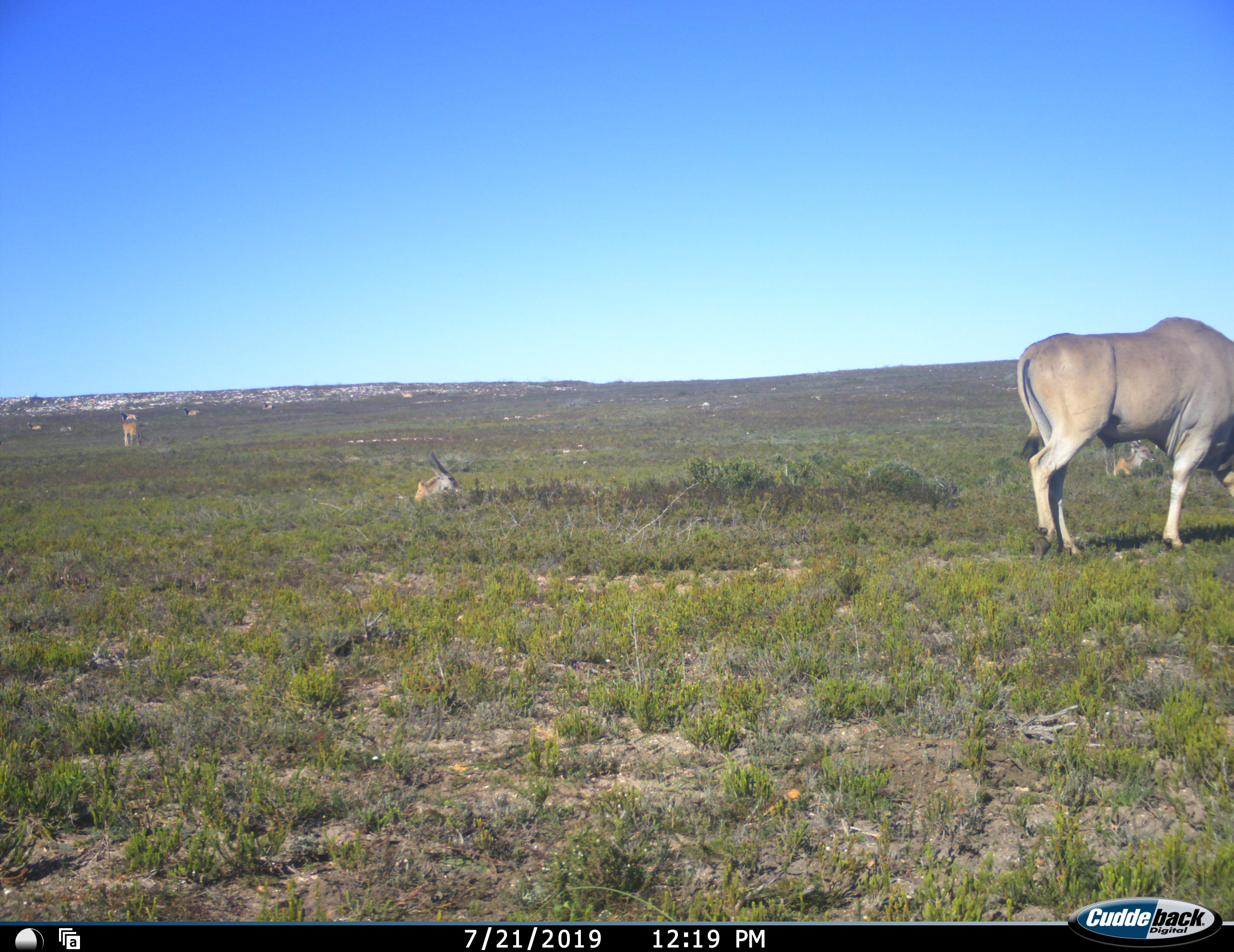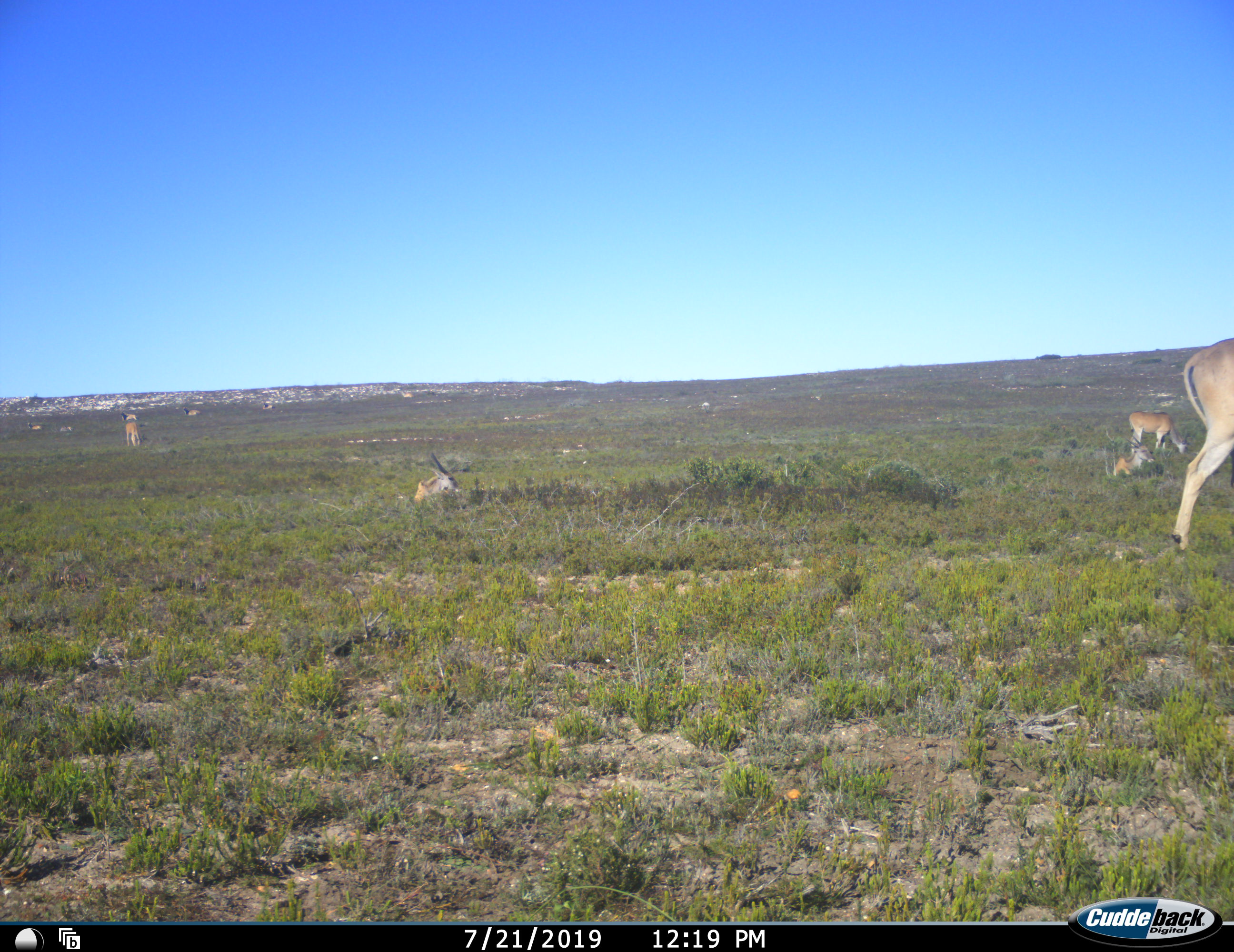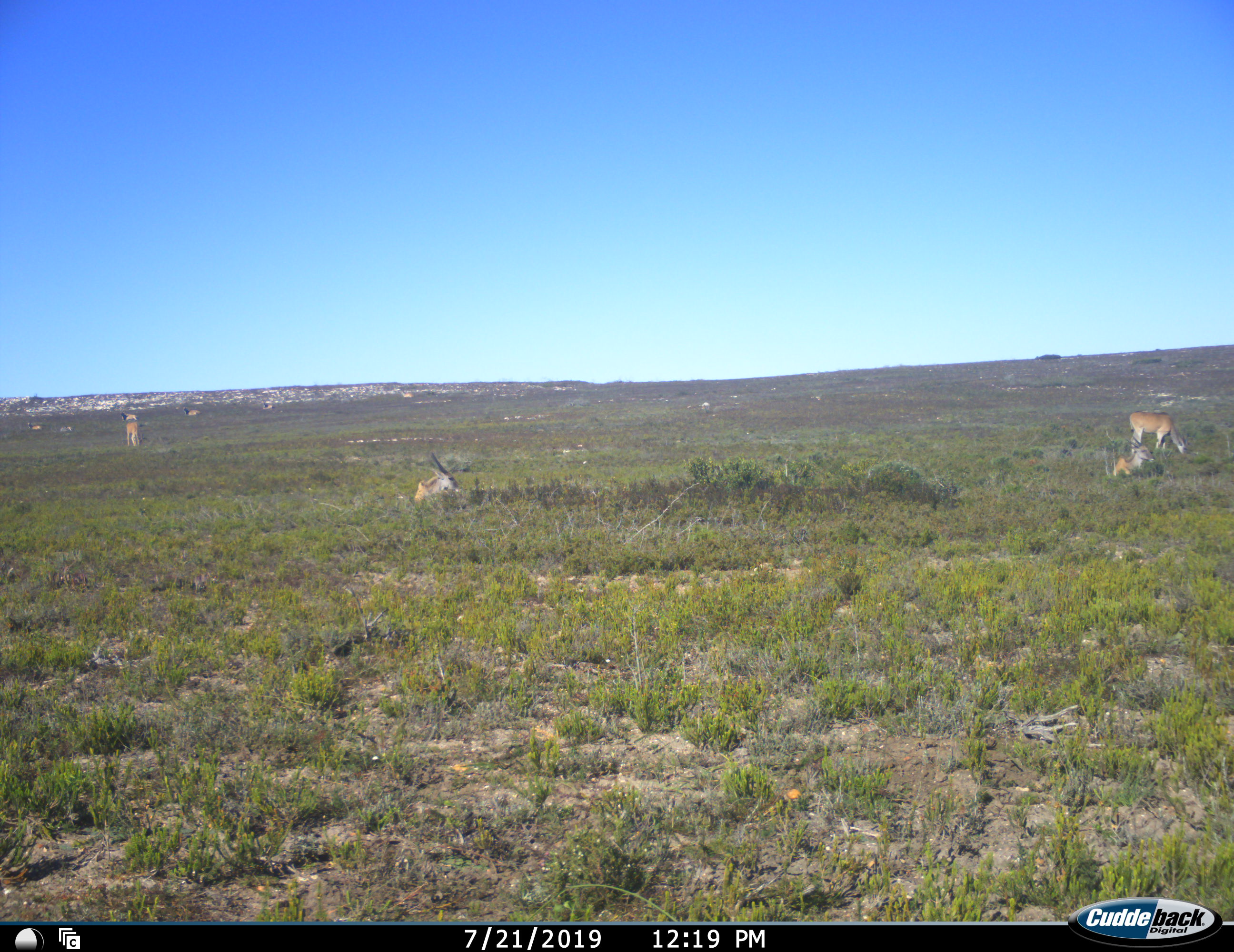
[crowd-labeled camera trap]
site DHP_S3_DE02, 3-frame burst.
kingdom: Animalia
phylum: Chordata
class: Mammalia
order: Artiodactyla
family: Bovidae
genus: Tragelaphus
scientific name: Tragelaphus oryx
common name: eland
Eland (Tragelaphus oryx), count 5. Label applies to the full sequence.